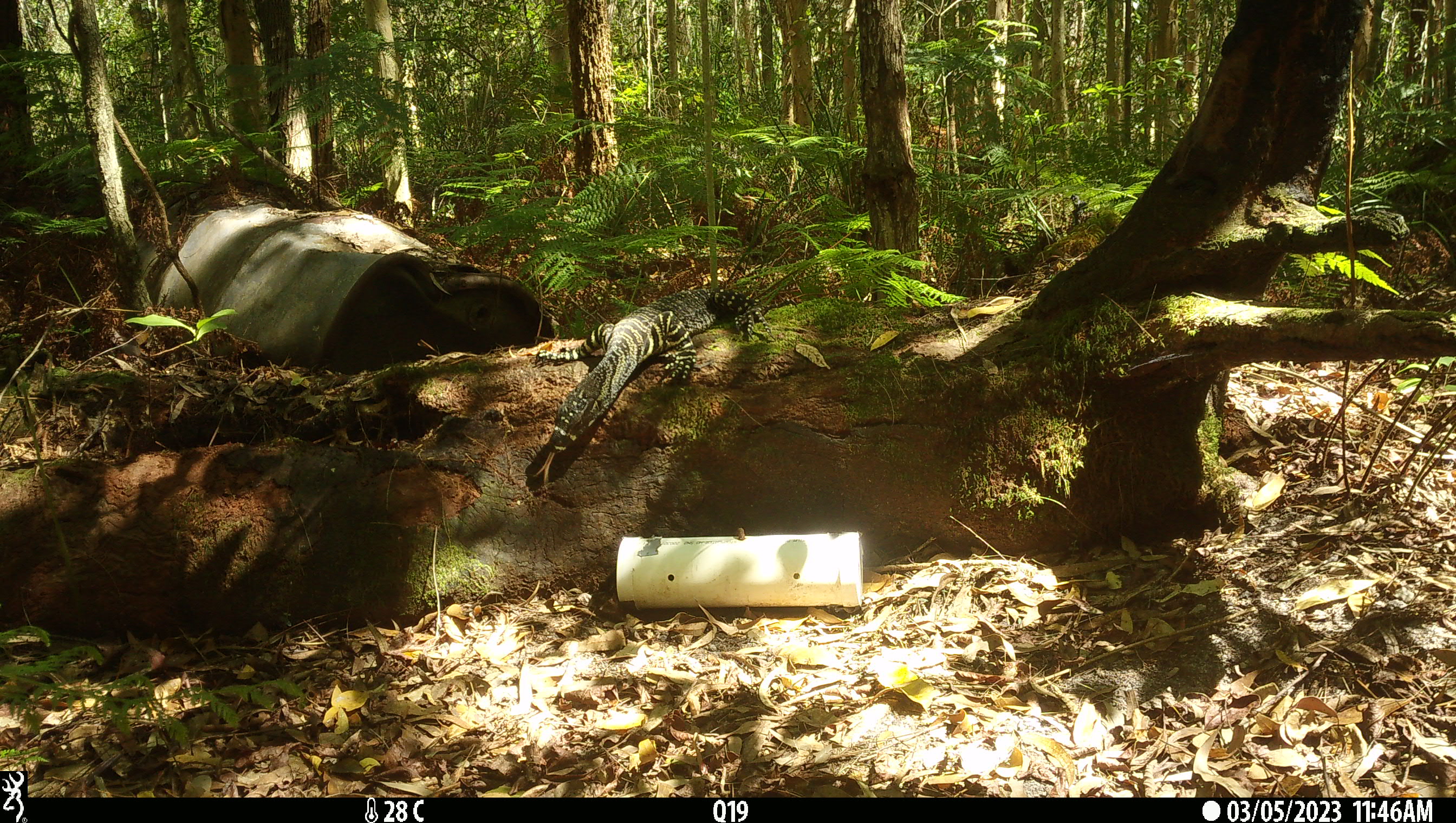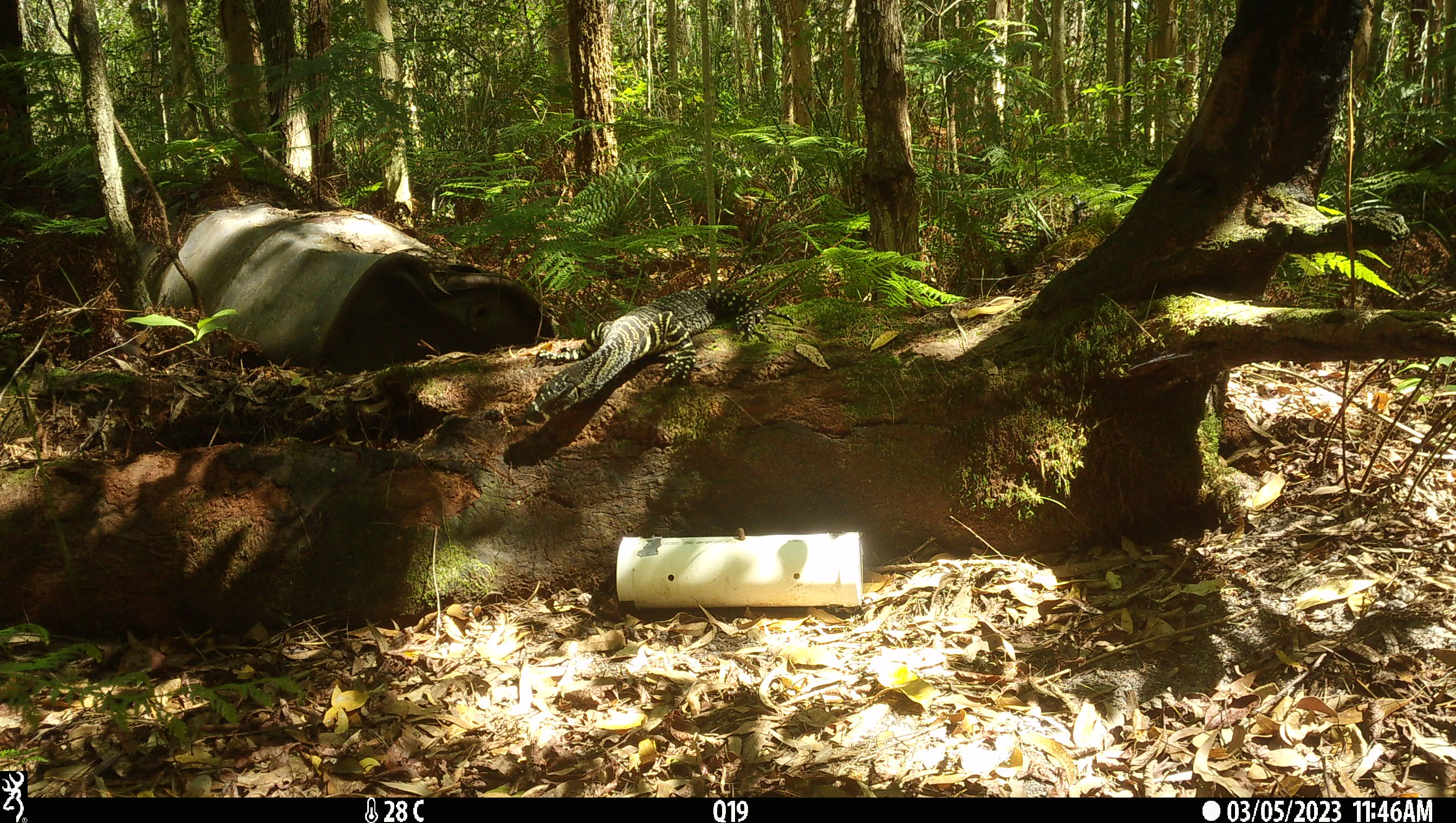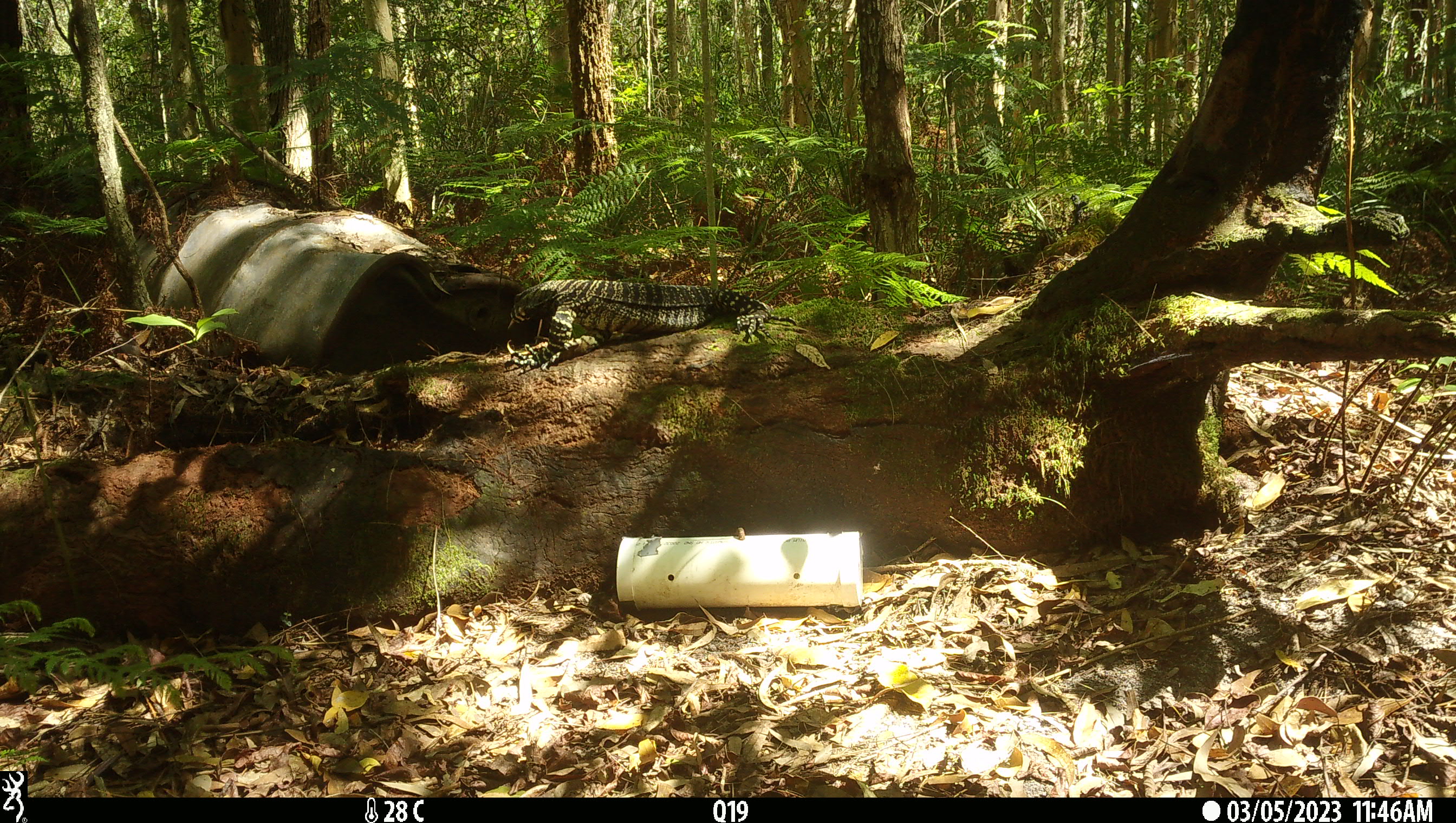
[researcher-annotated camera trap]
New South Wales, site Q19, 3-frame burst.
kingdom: Animalia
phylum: Chordata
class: Reptilia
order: Squamata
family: Varanidae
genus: Varanus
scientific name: Varanus varius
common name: lace monitor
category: goanna